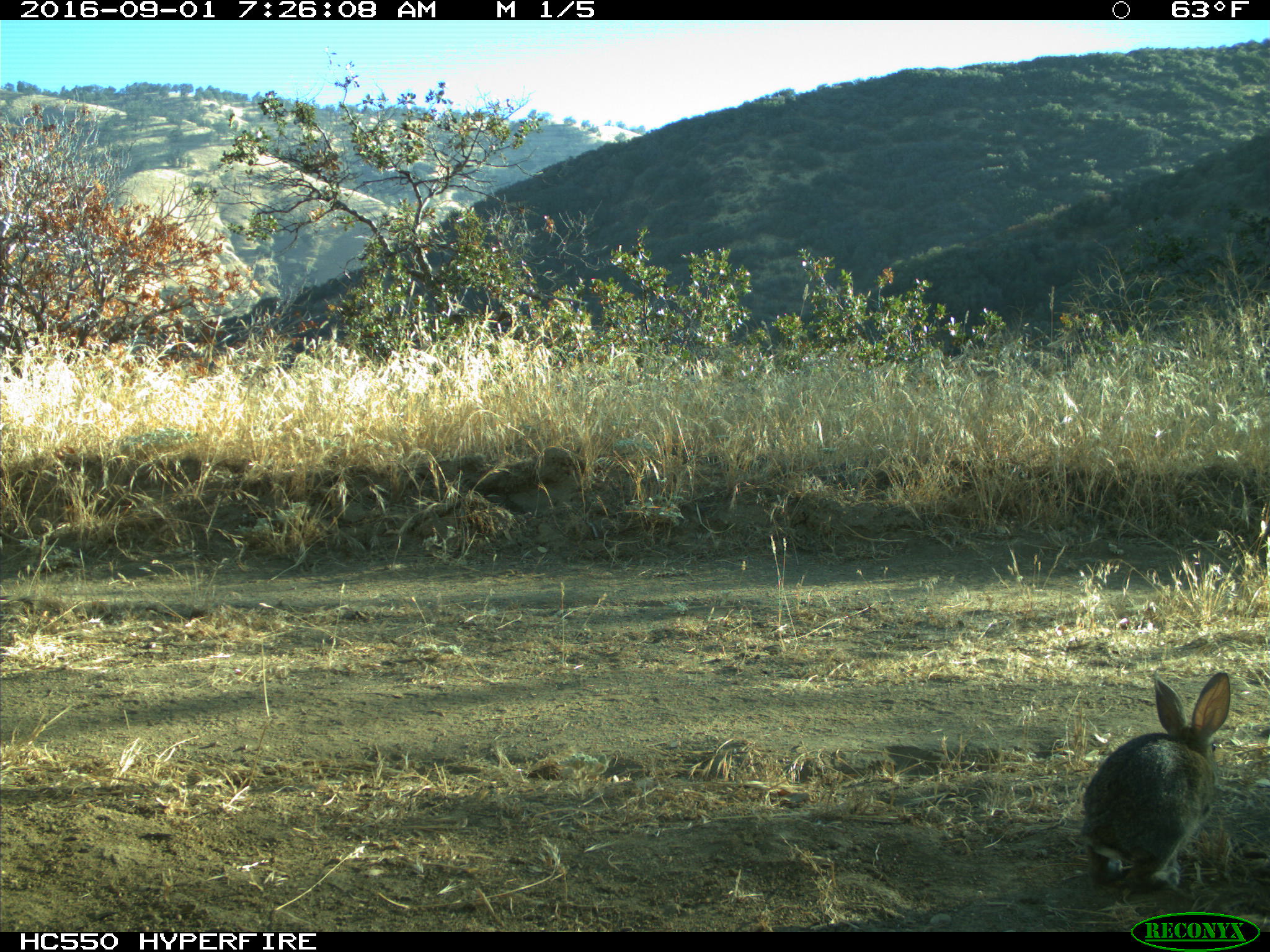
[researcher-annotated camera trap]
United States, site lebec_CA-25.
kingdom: Animalia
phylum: Chordata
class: Mammalia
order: Lagomorpha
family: Leporidae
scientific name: Leporidae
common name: rabbits and hares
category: unidentified rabbit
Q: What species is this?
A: Unidentified rabbit (rabbits and hares) (Leporidae).